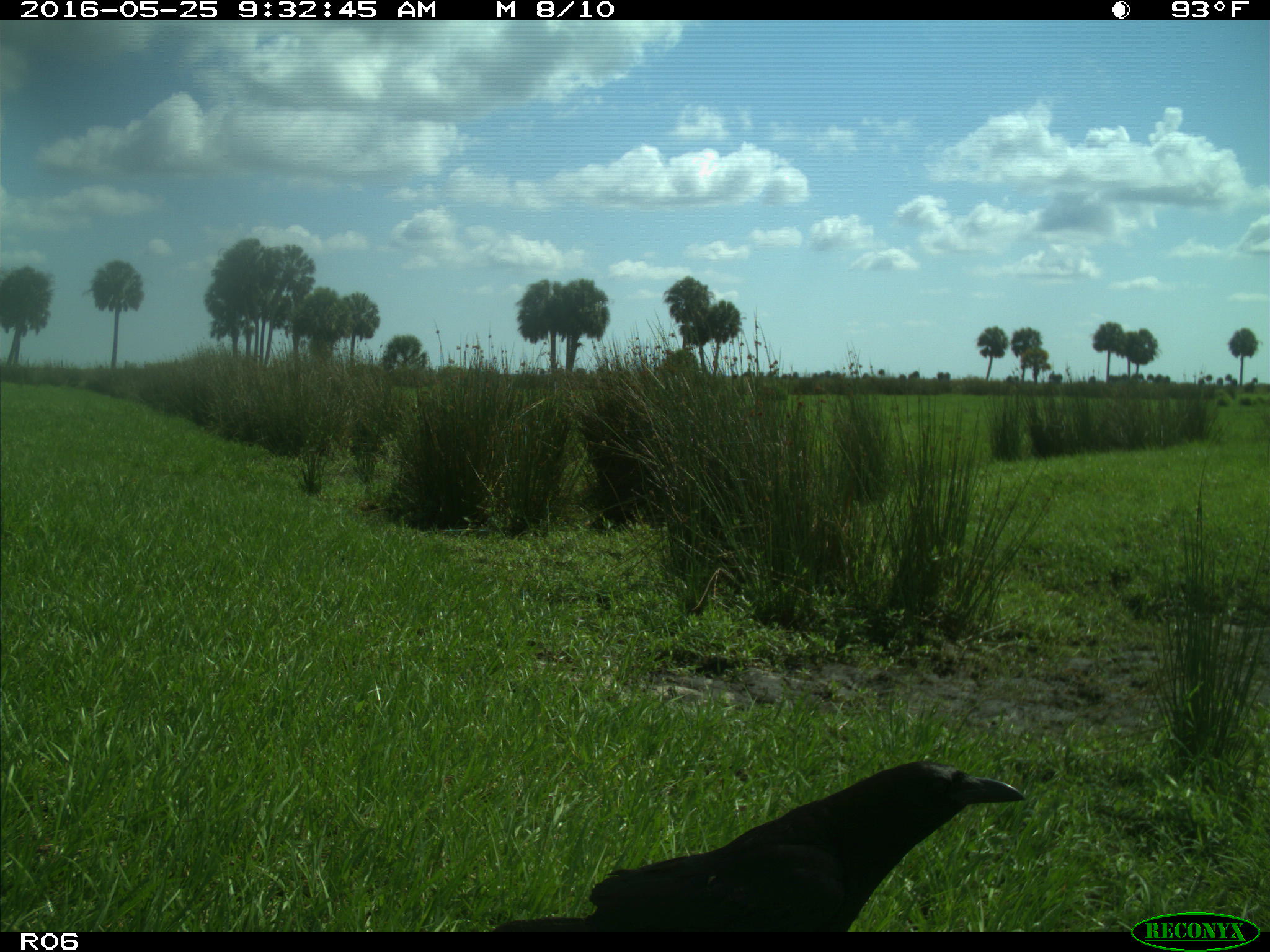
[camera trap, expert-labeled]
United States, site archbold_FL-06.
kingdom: Animalia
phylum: Chordata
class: Aves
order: Passeriformes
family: Corvidae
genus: Corvus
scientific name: Corvus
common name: crows and ravens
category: unidentified corvus